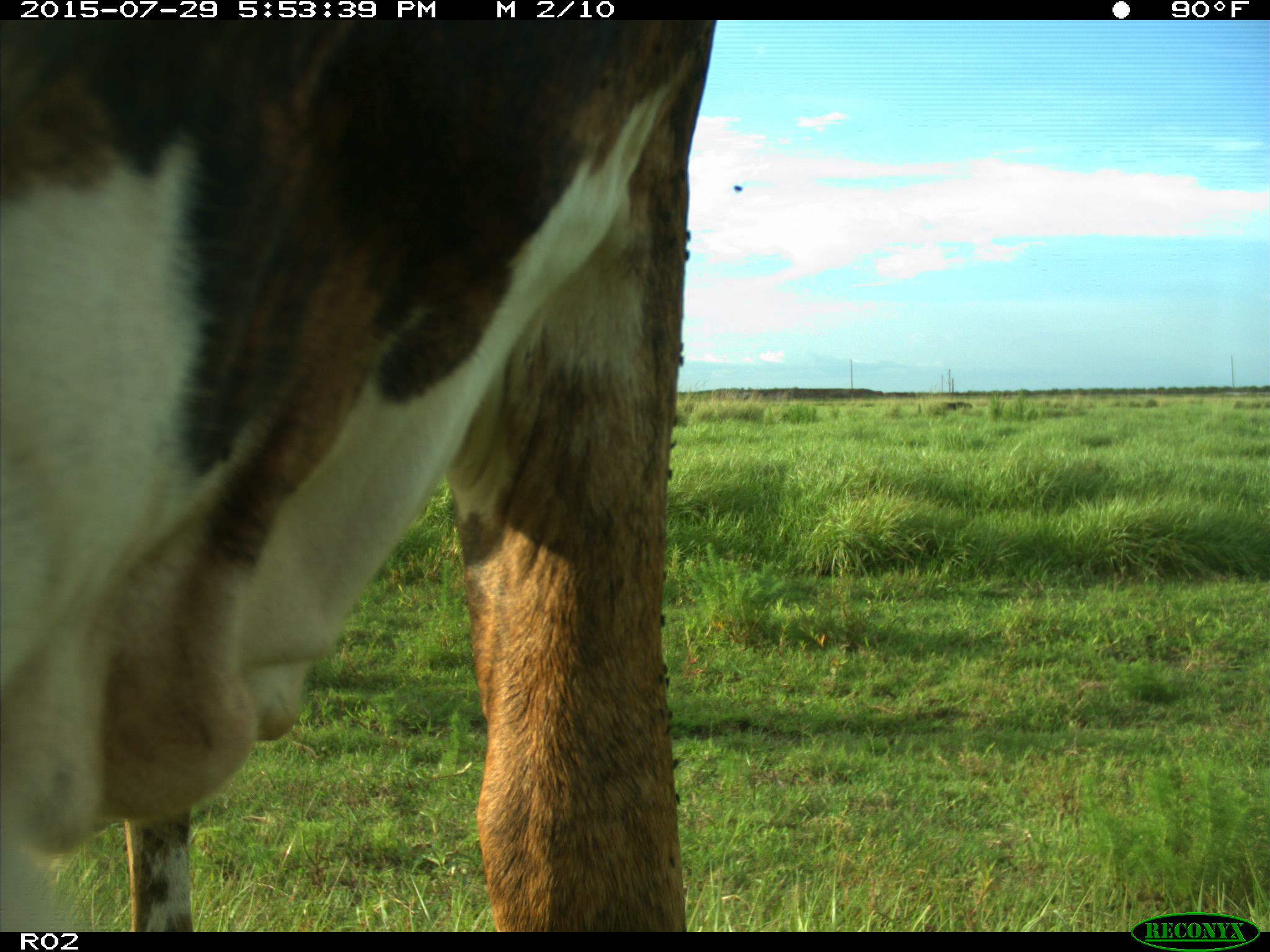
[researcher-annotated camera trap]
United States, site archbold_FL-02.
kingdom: Animalia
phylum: Chordata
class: Mammalia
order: Artiodactyla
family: Bovidae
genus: Bos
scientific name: Bos taurus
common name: domestic cow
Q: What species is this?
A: Bos taurus (domestic cow).